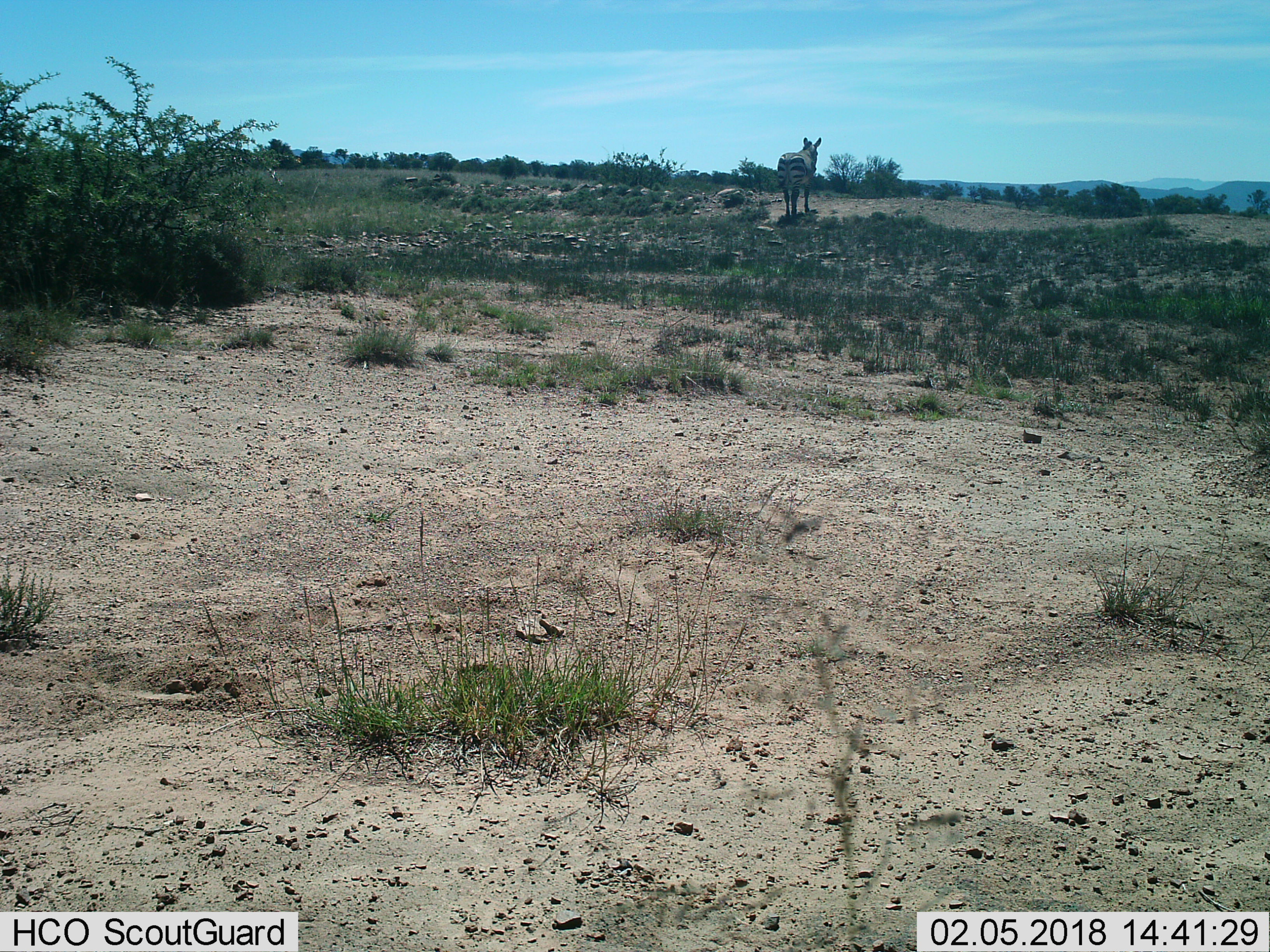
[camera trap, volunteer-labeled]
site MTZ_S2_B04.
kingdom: Animalia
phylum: Chordata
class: Mammalia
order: Perissodactyla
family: Equidae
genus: Equus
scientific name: Equus zebra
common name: mountain zebra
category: zebramountain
Zebramountain (mountain zebra) (Equus zebra), count 1. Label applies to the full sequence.